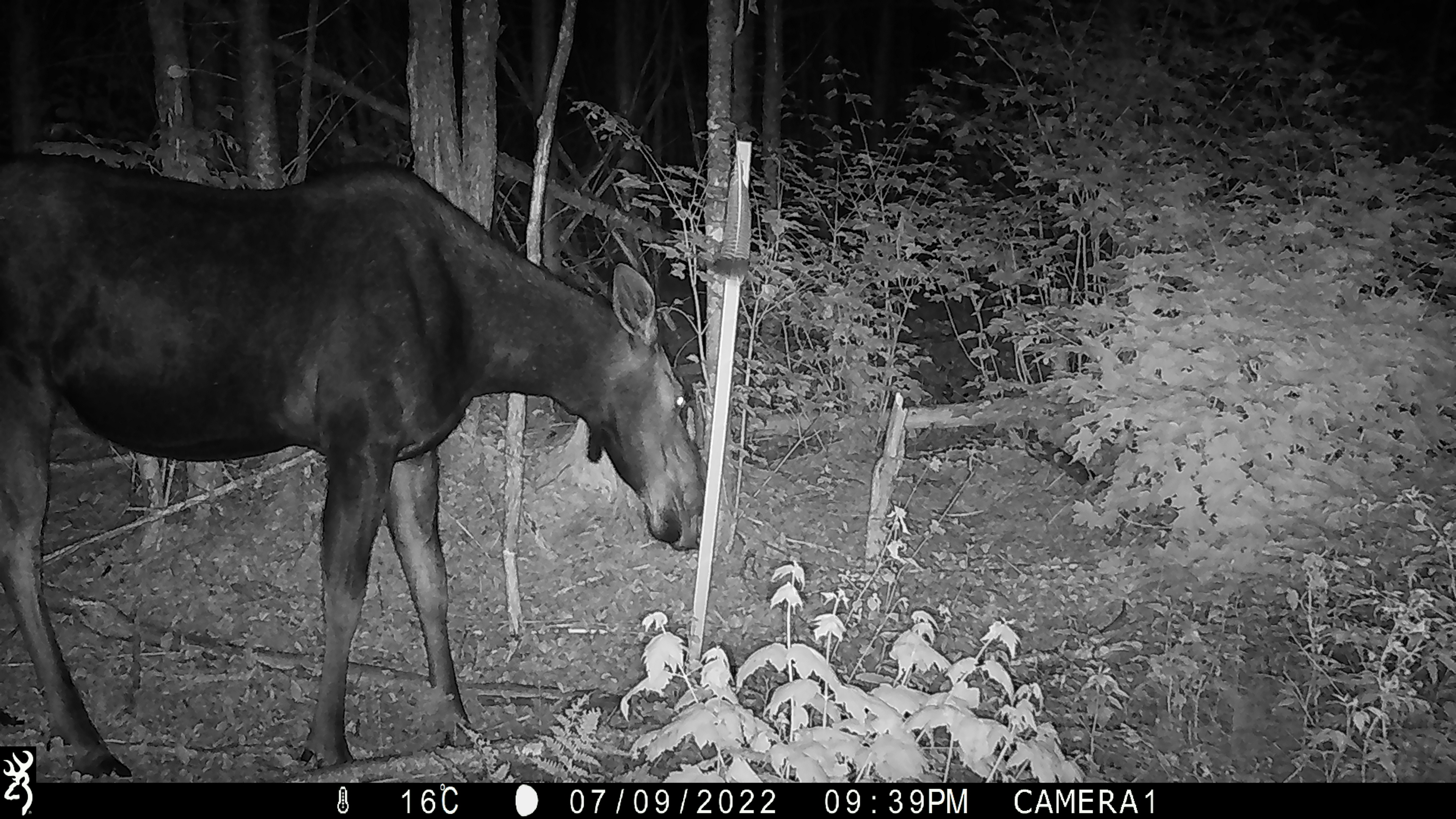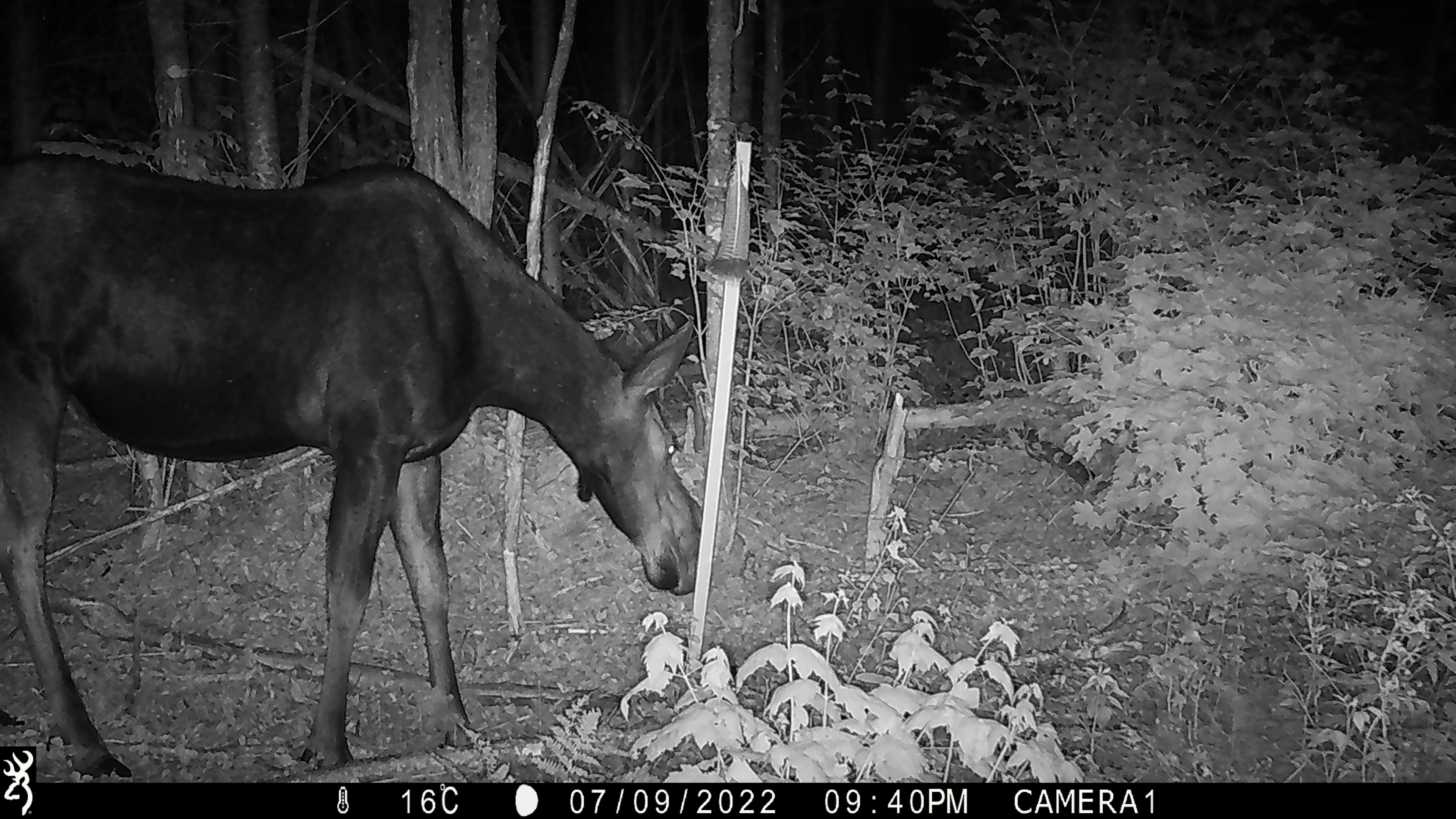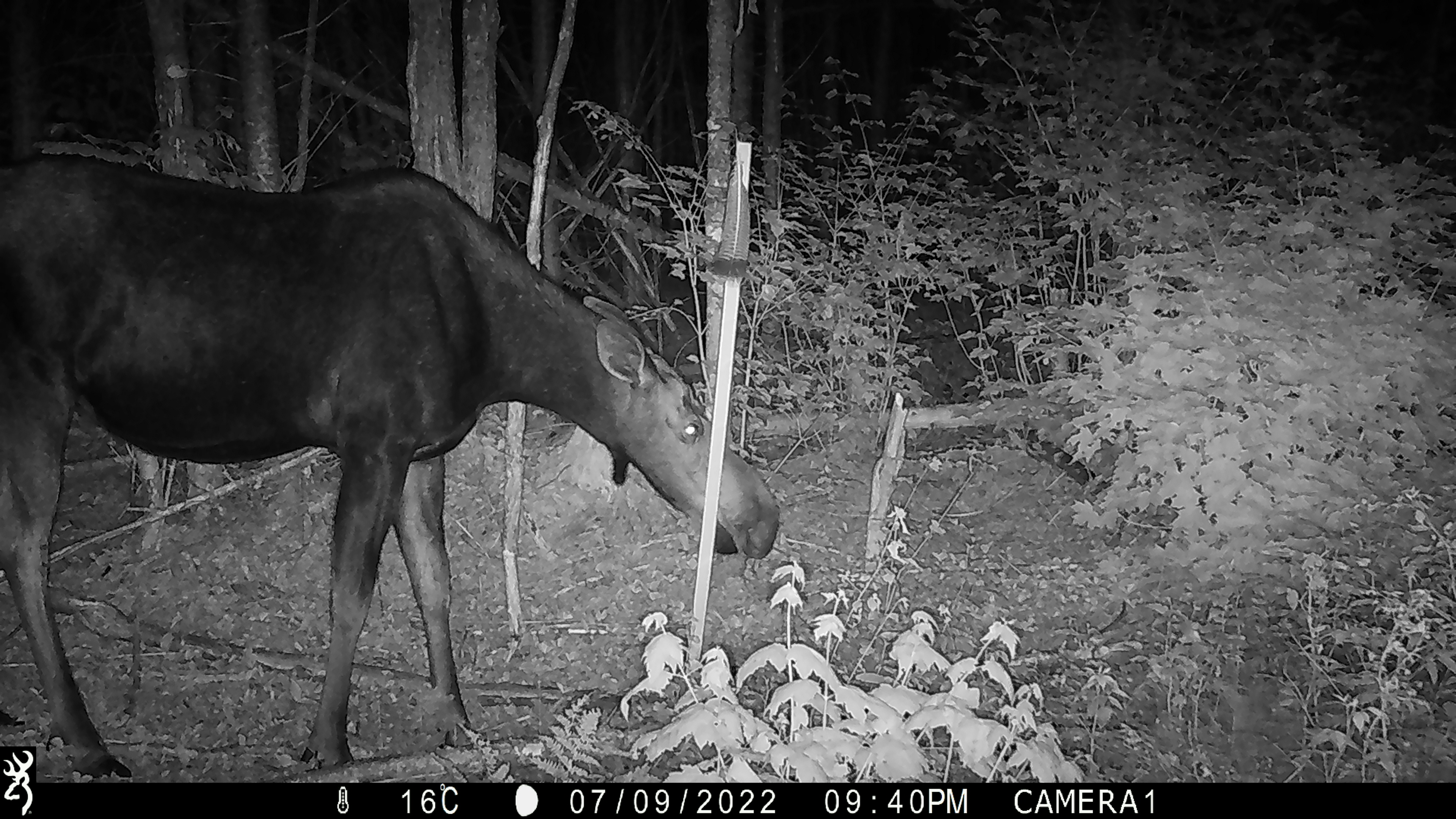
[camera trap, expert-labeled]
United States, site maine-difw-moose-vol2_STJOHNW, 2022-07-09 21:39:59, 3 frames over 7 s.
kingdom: Animalia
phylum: Chordata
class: Mammalia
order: Artiodactyla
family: Cervidae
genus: Alces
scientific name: Alces alces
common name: moose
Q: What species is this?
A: Moose (Alces alces).